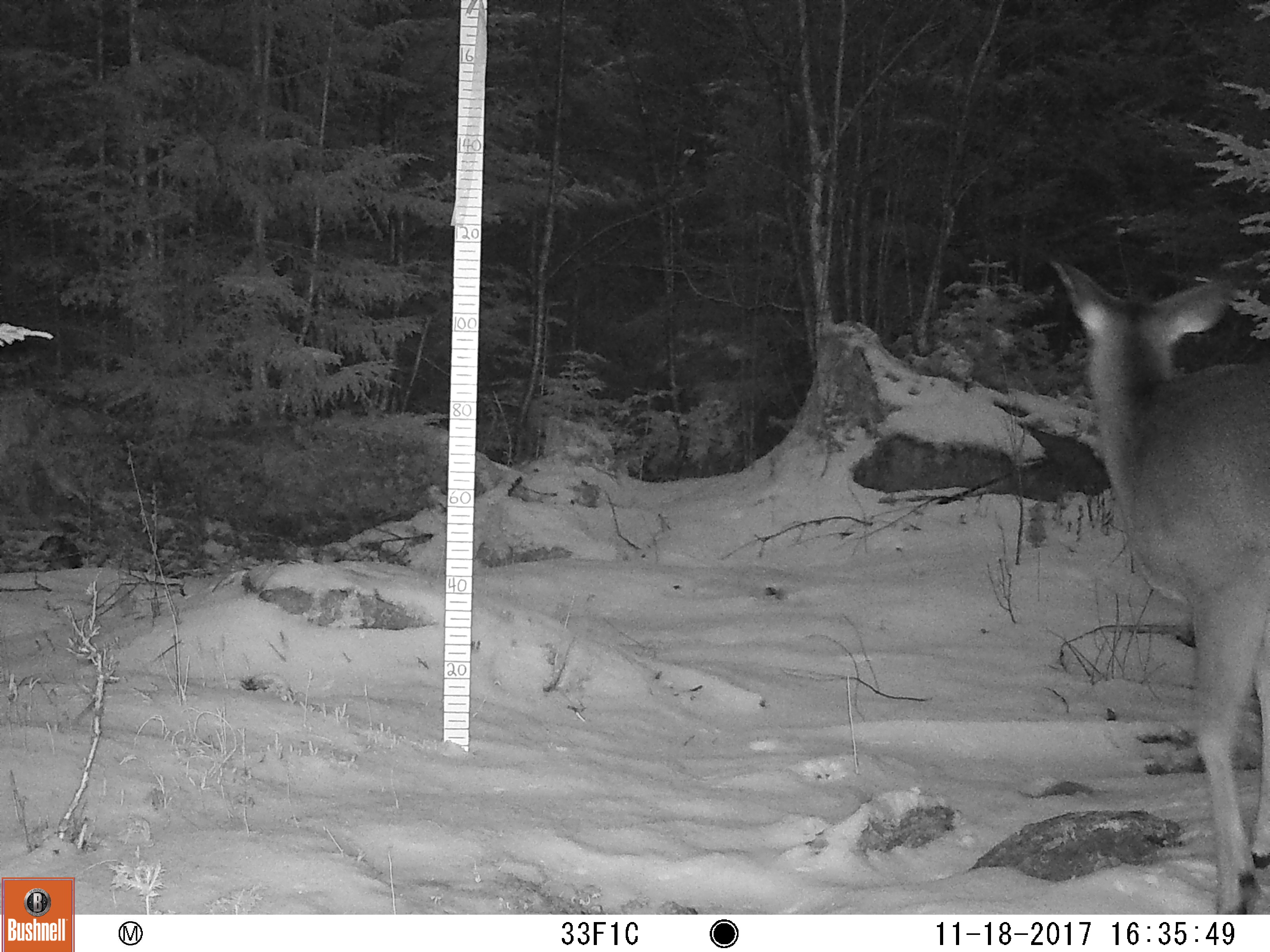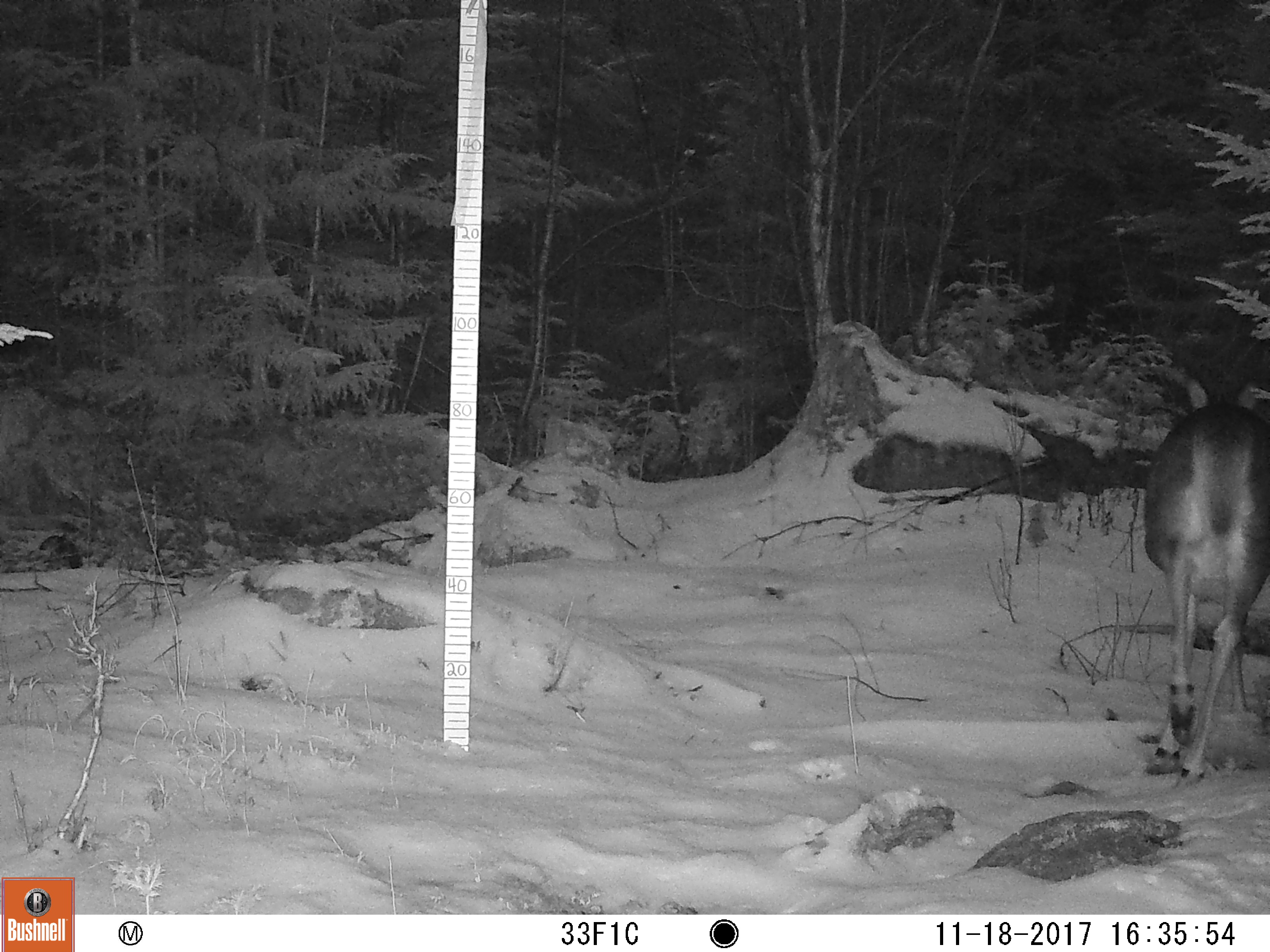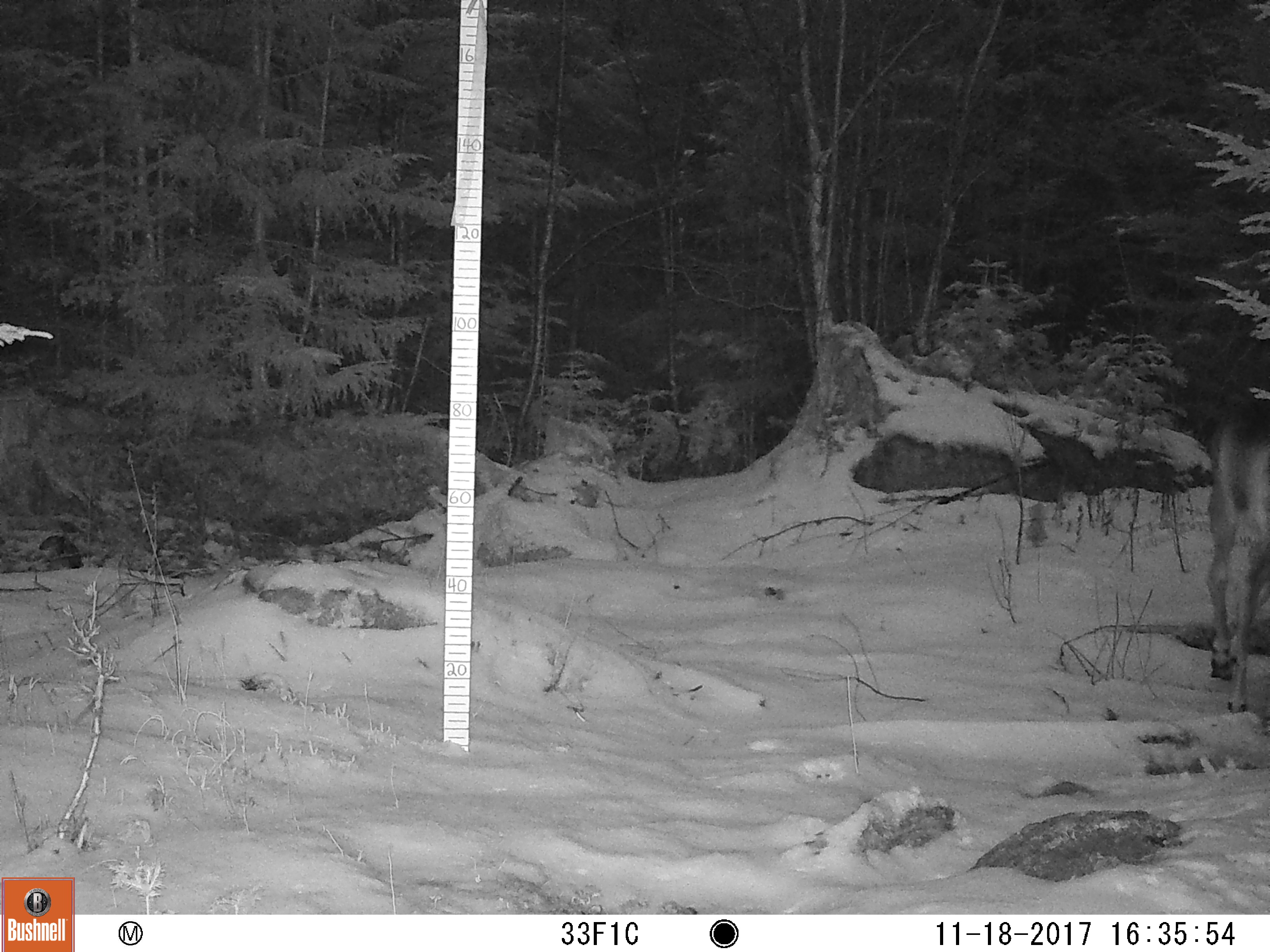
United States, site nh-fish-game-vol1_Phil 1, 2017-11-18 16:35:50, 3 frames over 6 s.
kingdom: Animalia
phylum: Chordata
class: Mammalia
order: Artiodactyla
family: Cervidae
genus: Odocoileus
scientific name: Odocoileus virginianus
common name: white-tailed deer